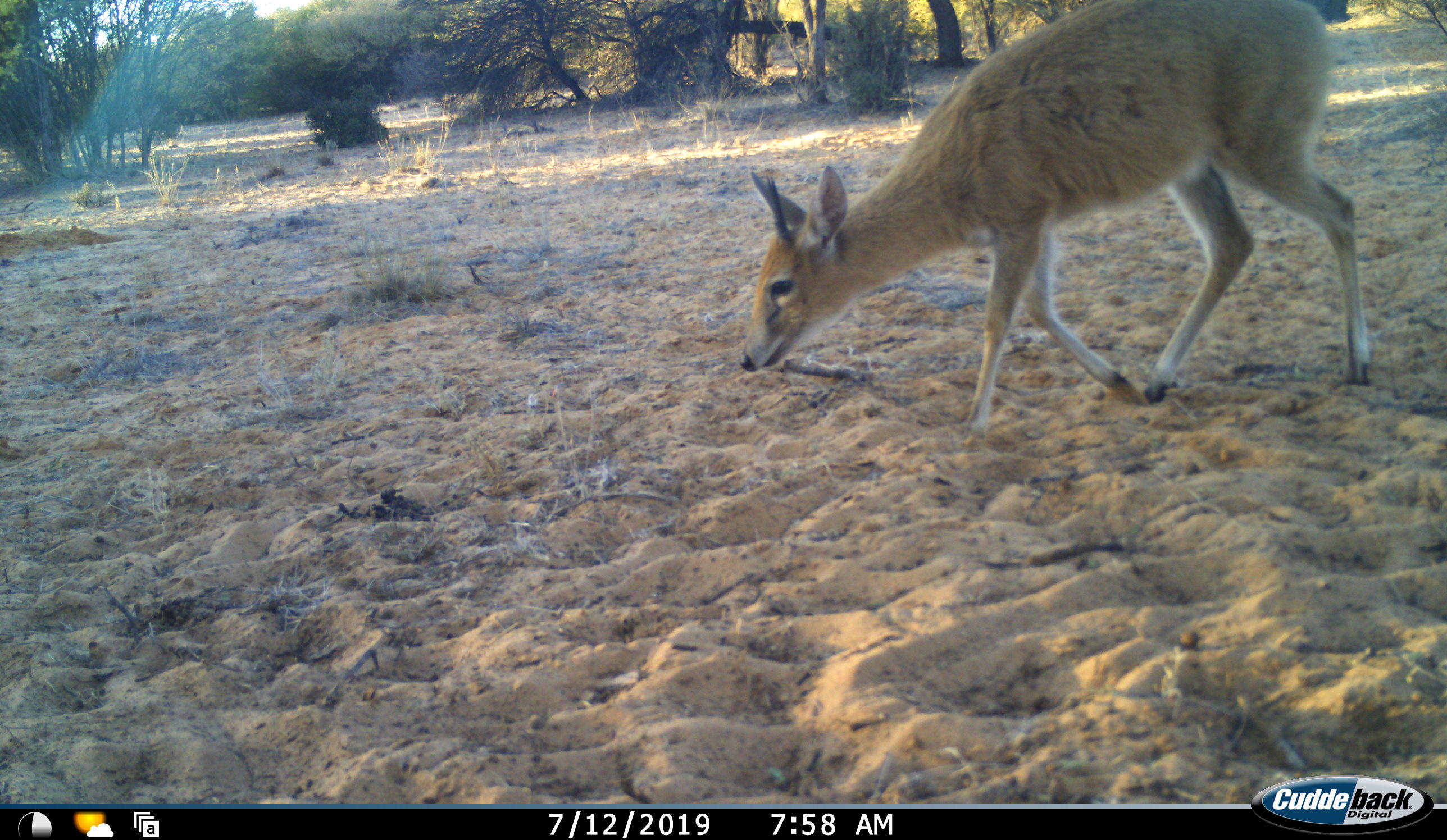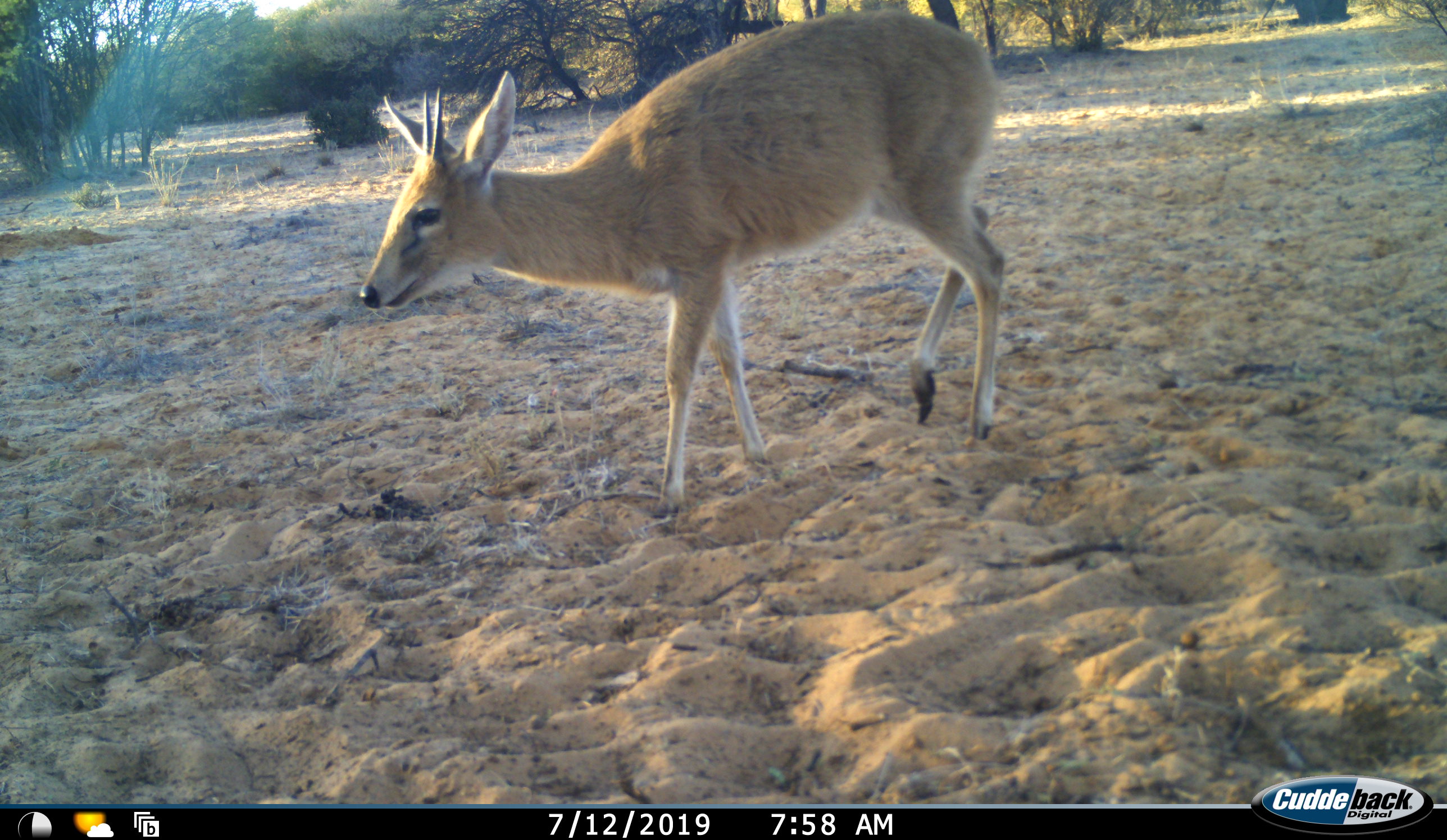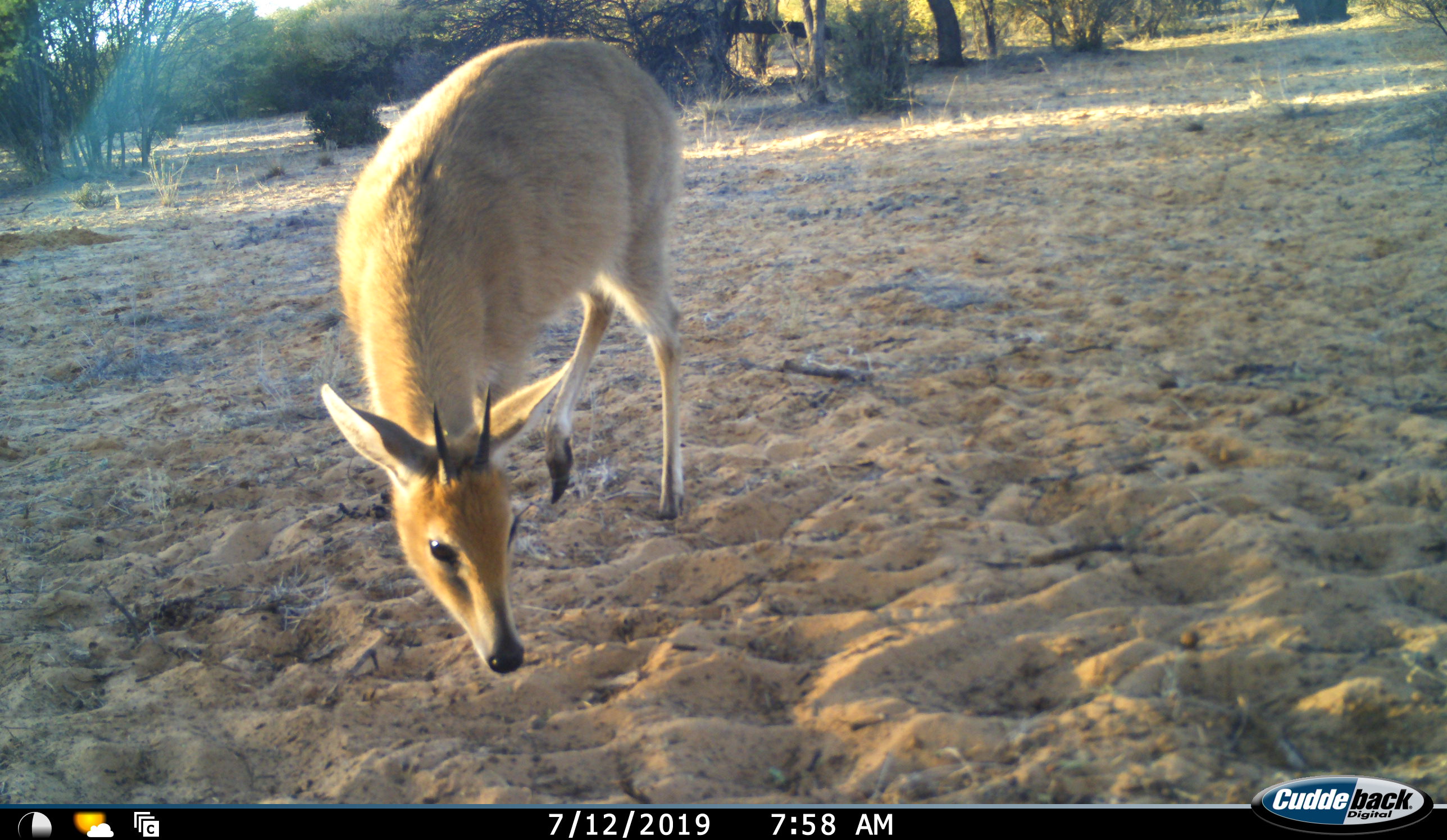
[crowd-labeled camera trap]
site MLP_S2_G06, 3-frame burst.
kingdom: Animalia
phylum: Chordata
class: Mammalia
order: Artiodactyla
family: Bovidae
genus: Sylvicapra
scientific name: Sylvicapra grimmia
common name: common duiker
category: duikercommongrey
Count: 1.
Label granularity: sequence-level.